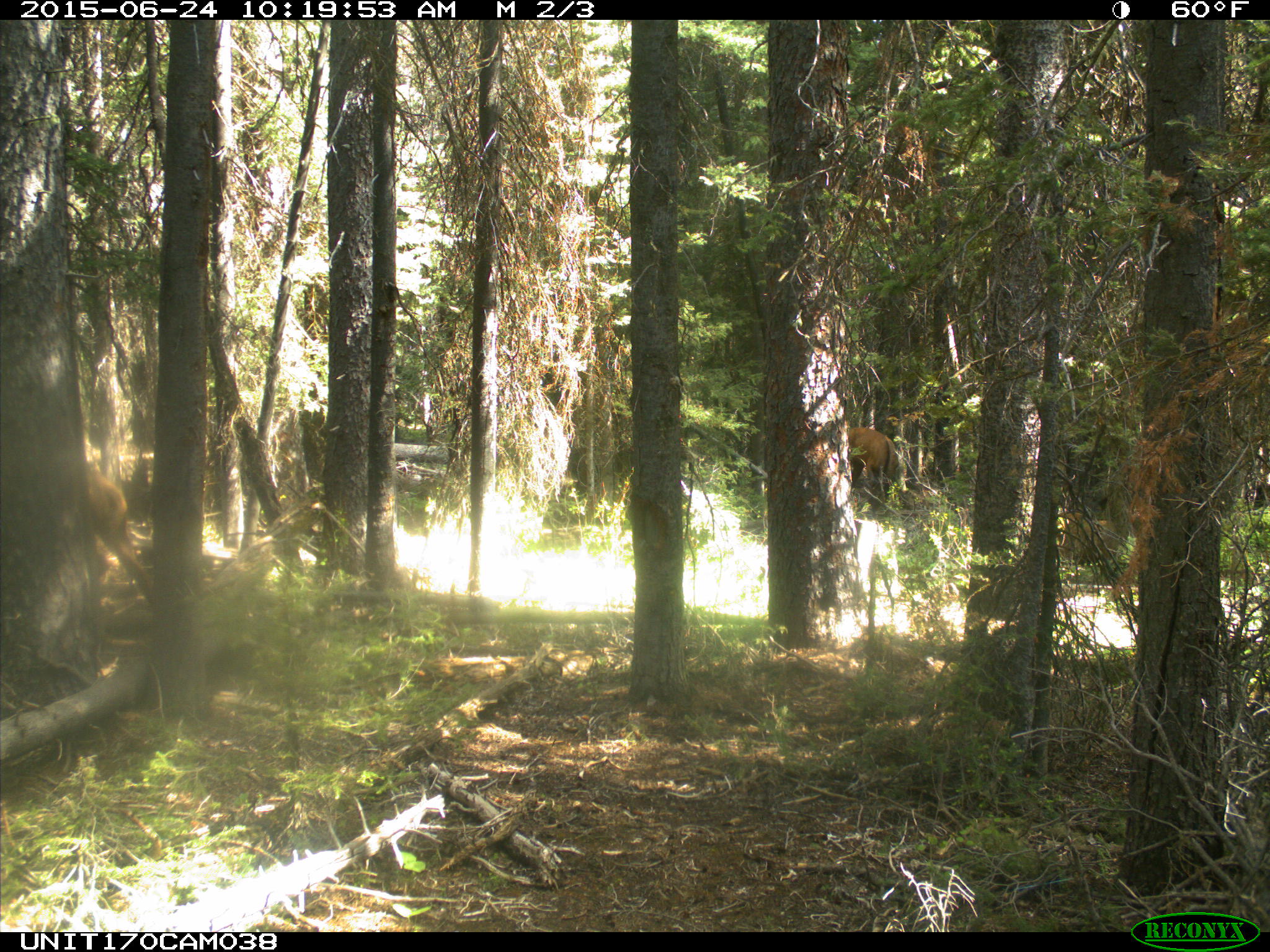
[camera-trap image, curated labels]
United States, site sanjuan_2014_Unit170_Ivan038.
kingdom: Animalia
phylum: Chordata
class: Mammalia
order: Artiodactyla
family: Cervidae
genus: Cervus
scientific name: Cervus elaphus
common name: red deer